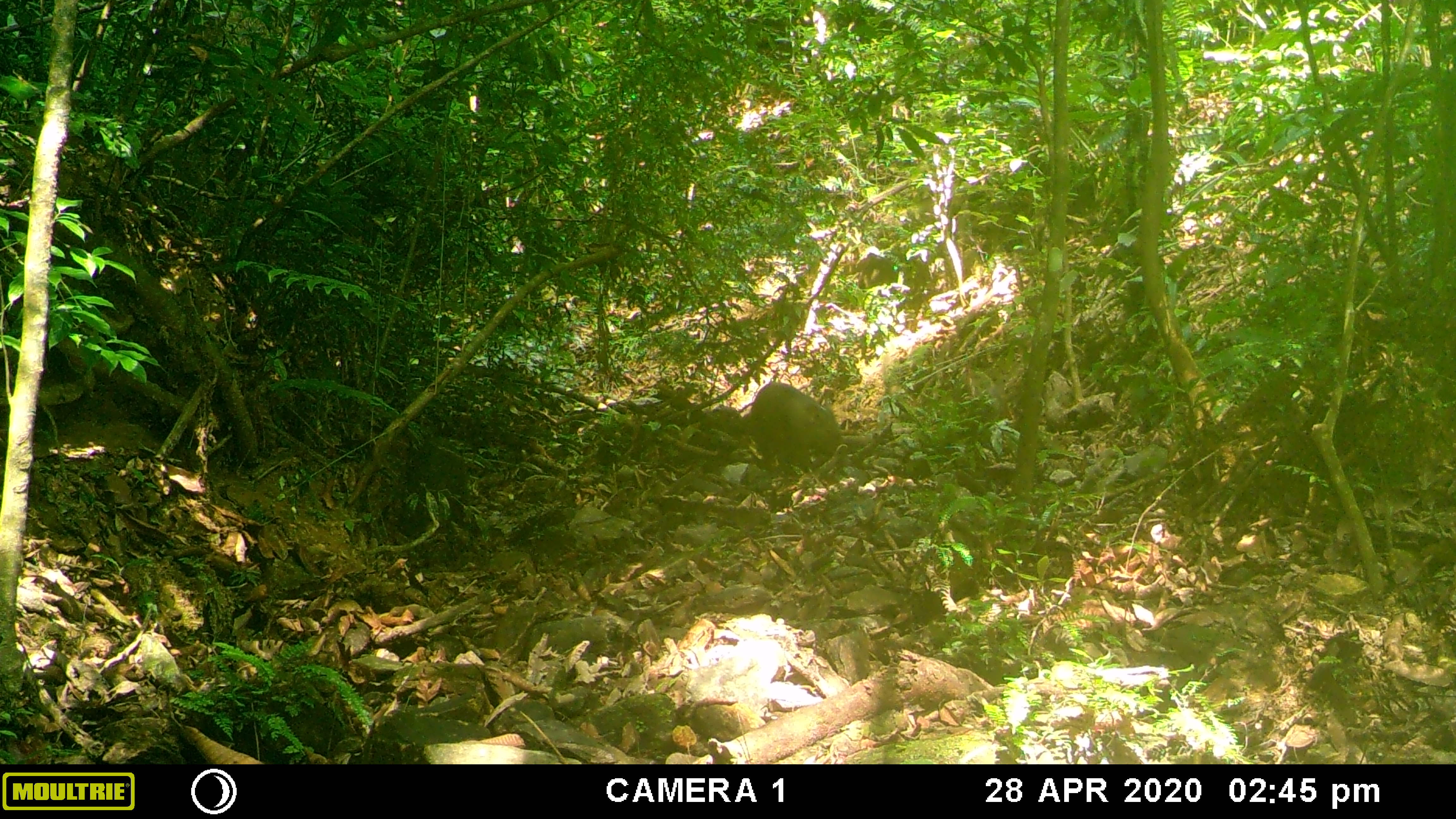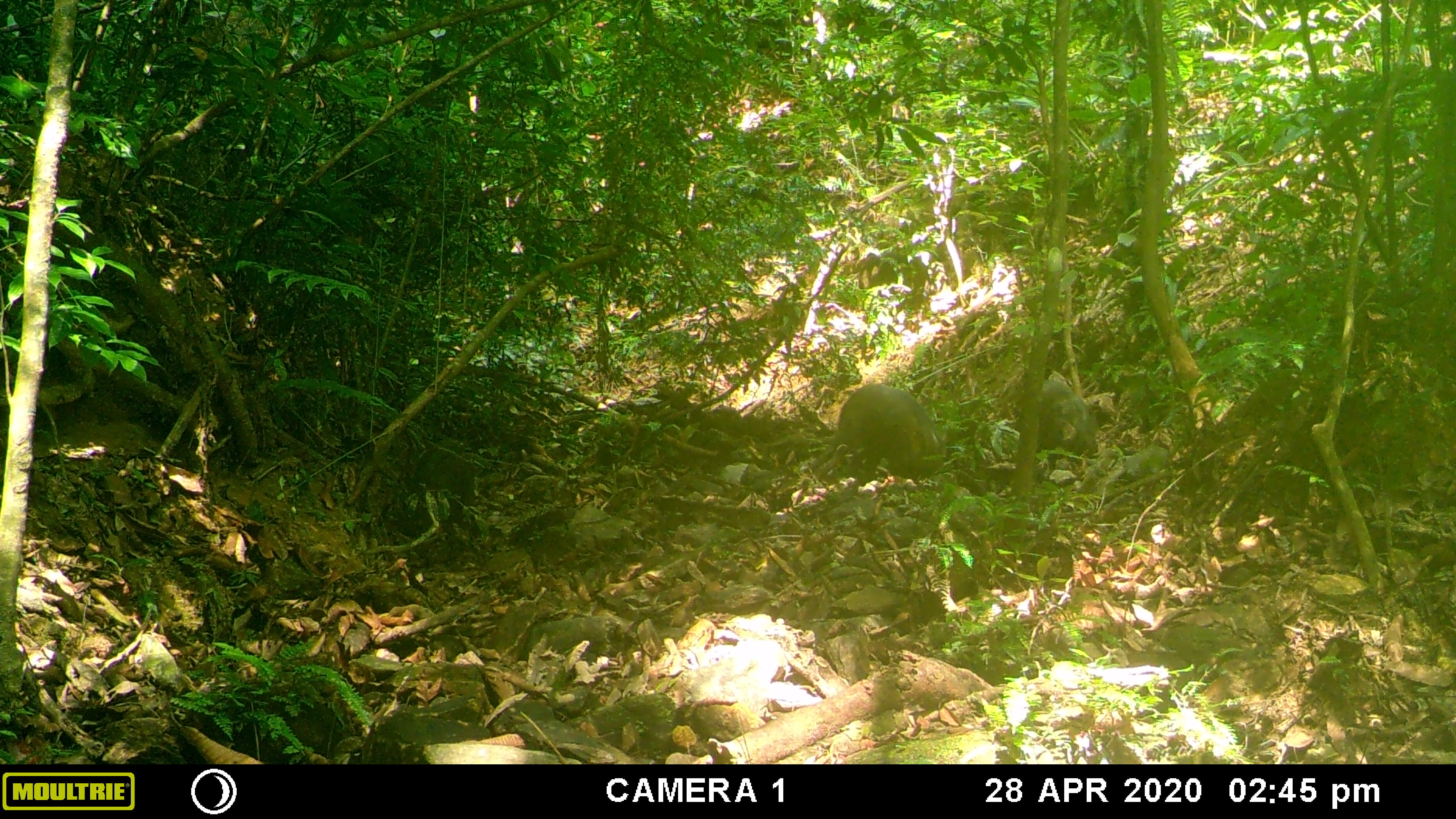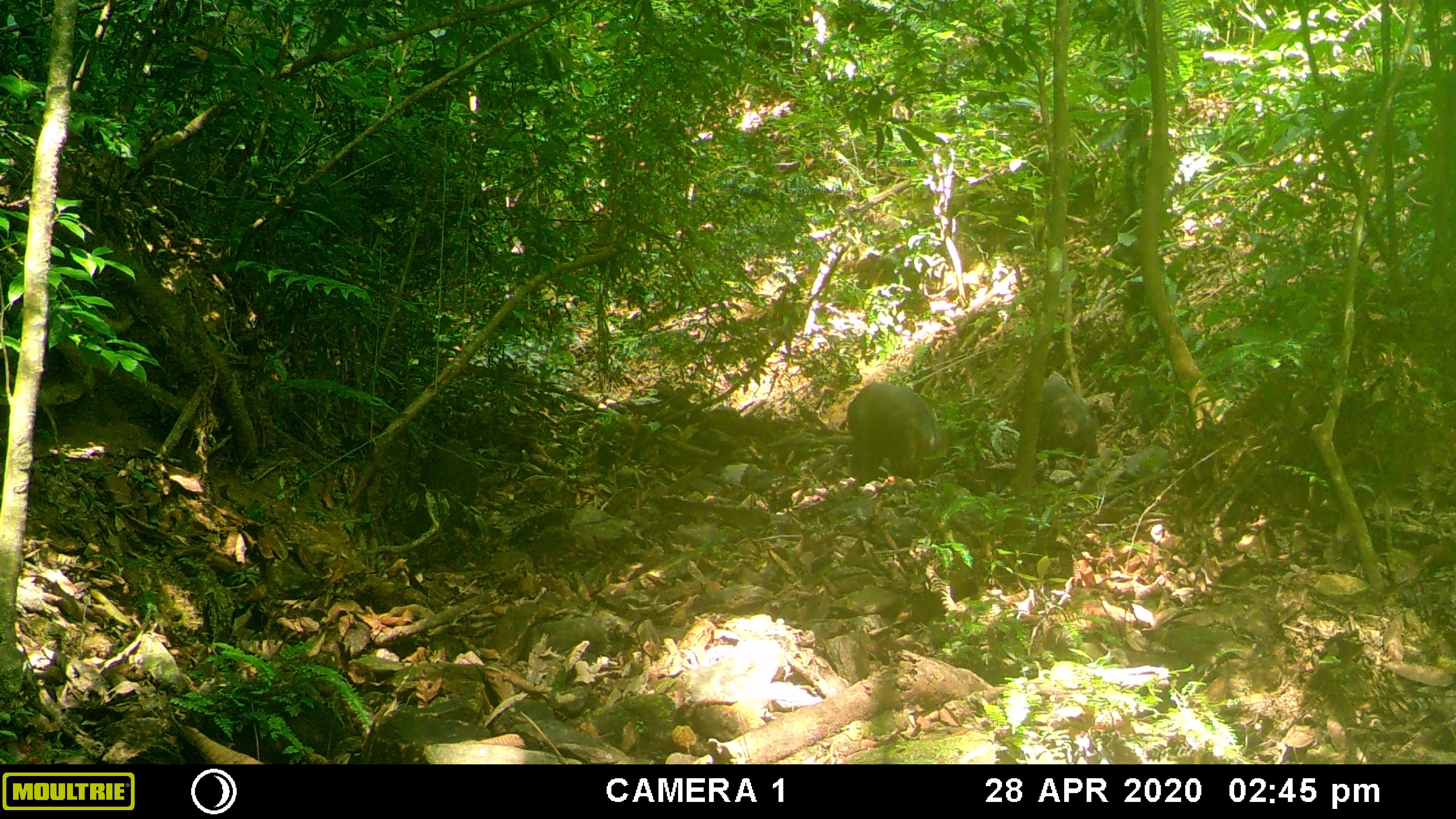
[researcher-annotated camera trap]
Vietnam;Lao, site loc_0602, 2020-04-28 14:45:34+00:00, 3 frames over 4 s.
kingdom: Animalia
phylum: Chordata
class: Mammalia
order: Artiodactyla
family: Suidae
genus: Sus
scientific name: Sus scrofa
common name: eurasian wild pig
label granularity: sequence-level